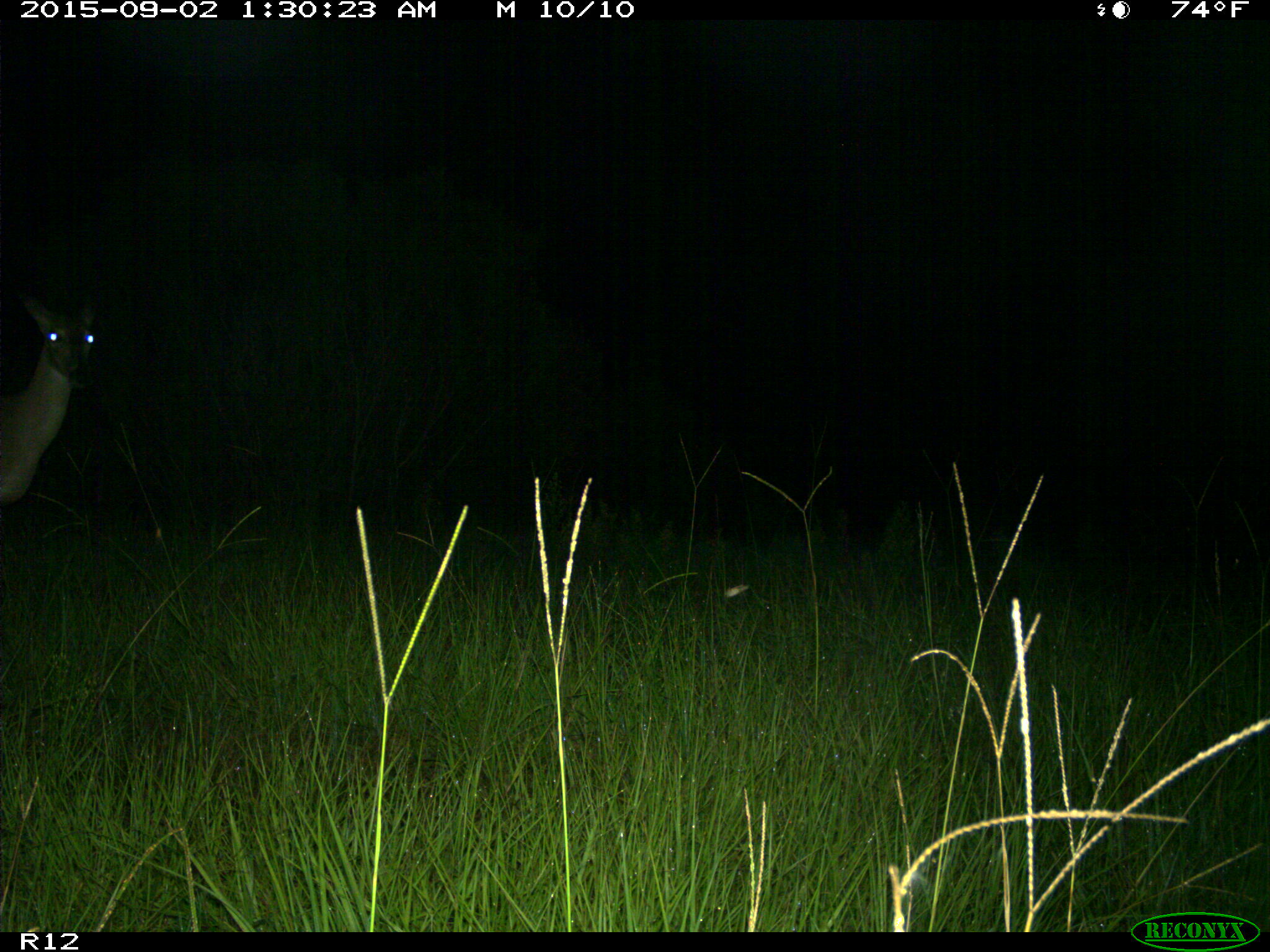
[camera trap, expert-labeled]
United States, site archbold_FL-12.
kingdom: Animalia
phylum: Chordata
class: Mammalia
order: Artiodactyla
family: Cervidae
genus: Odocoileus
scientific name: Odocoileus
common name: deer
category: unidentified deer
Unidentified deer (deer) (Odocoileus).